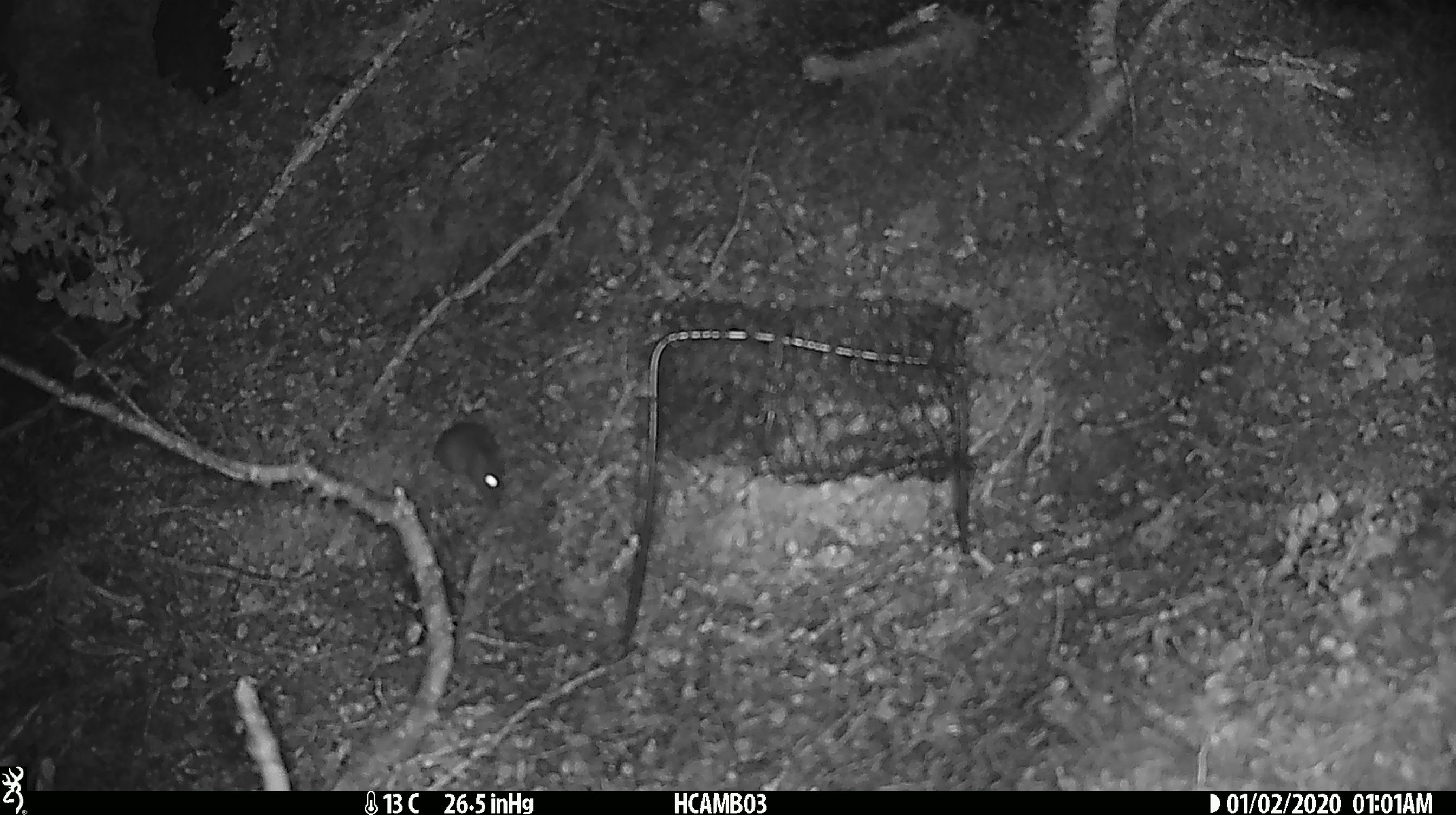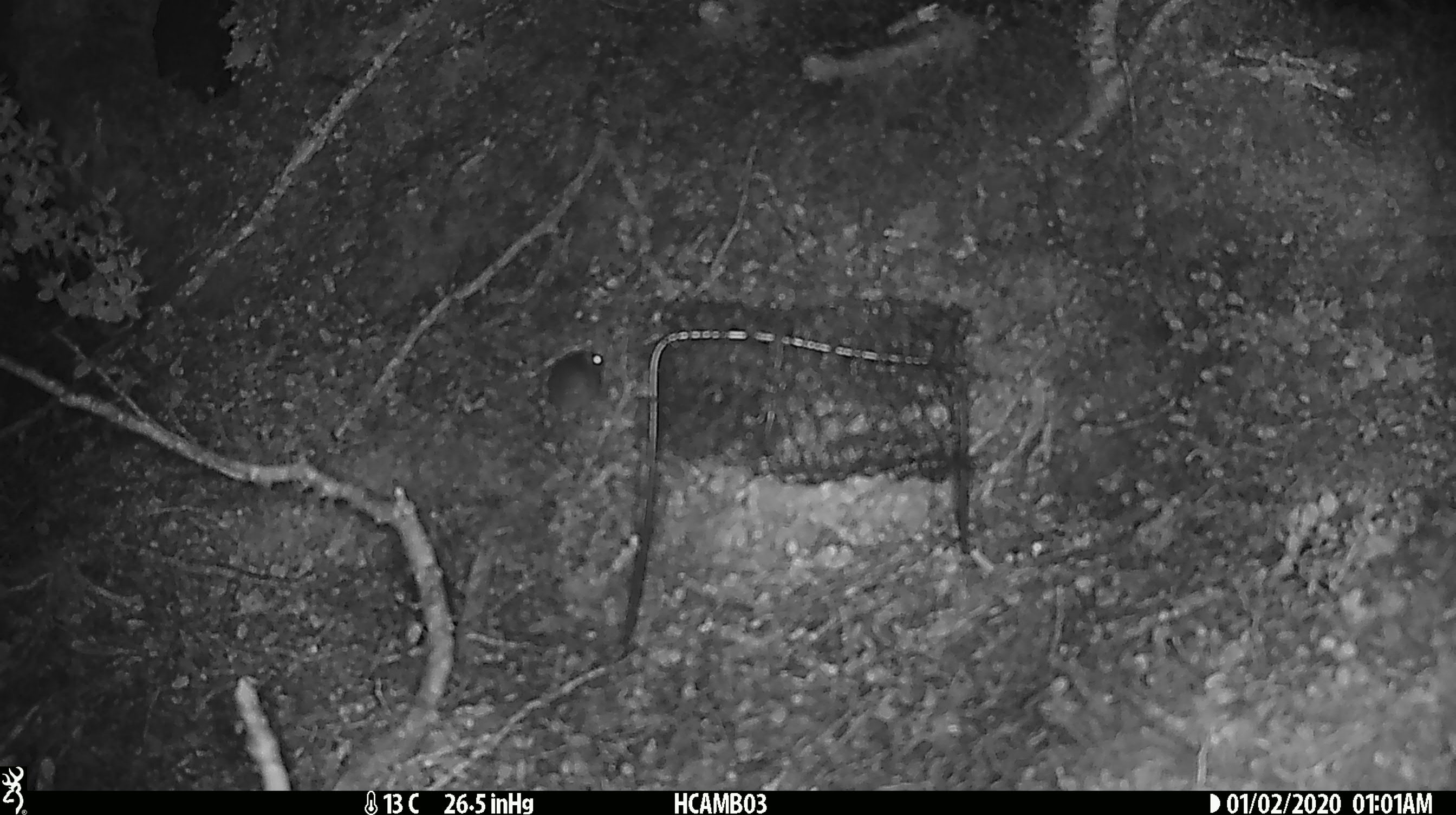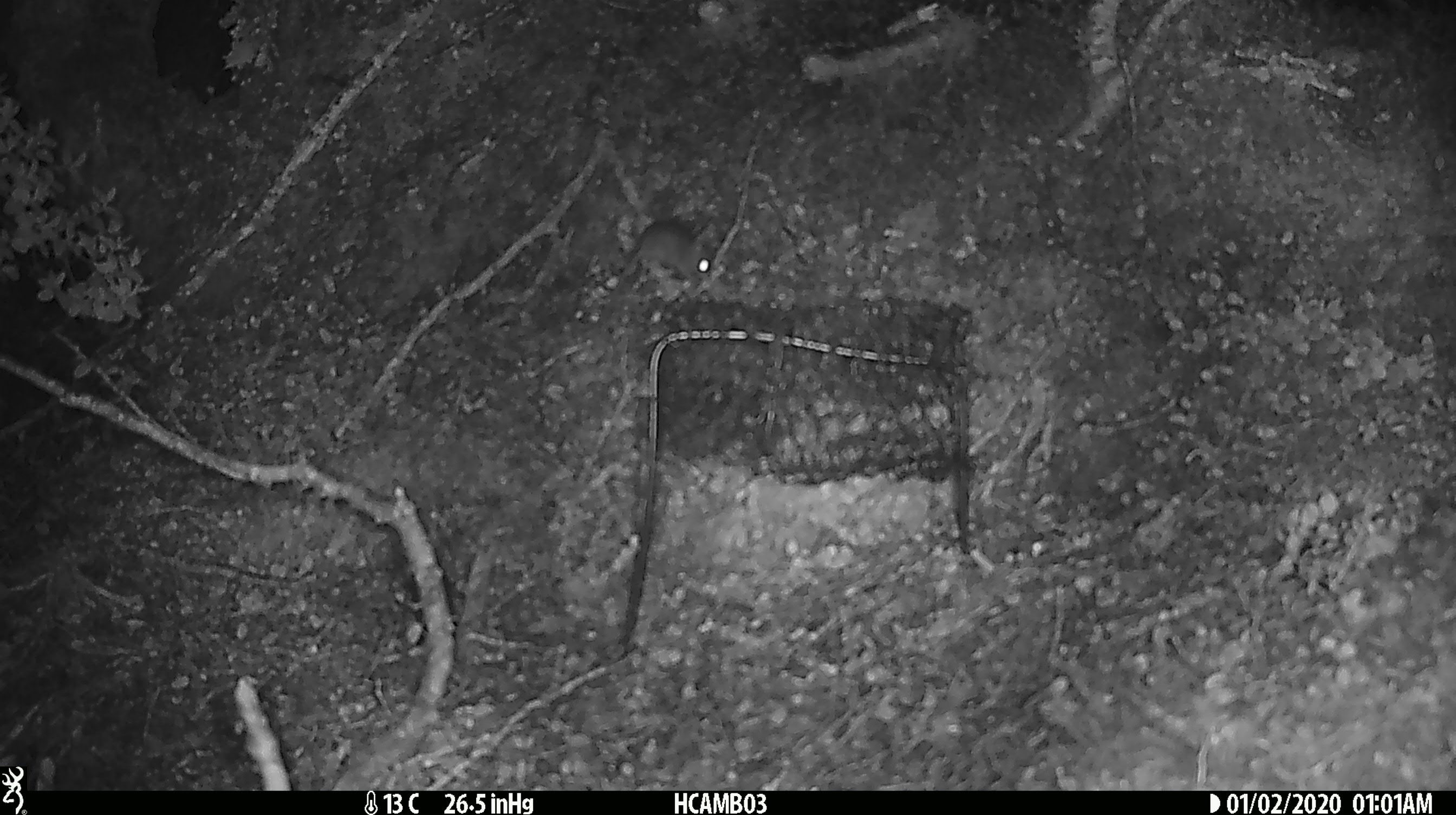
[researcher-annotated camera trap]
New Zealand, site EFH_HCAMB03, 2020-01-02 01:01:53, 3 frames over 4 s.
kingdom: Animalia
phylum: Chordata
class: Mammalia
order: Rodentia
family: Muridae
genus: Mus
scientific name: Mus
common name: mouse